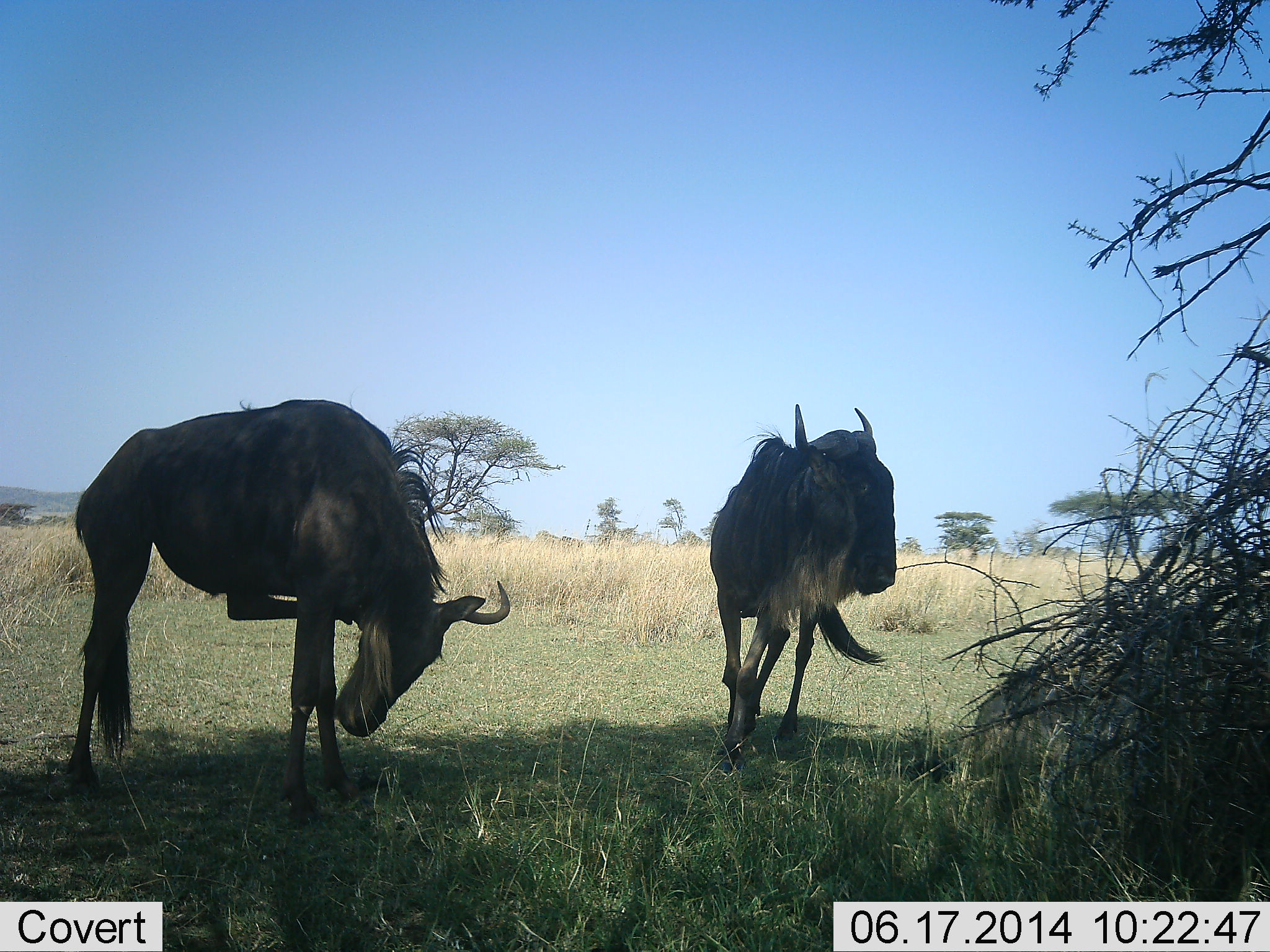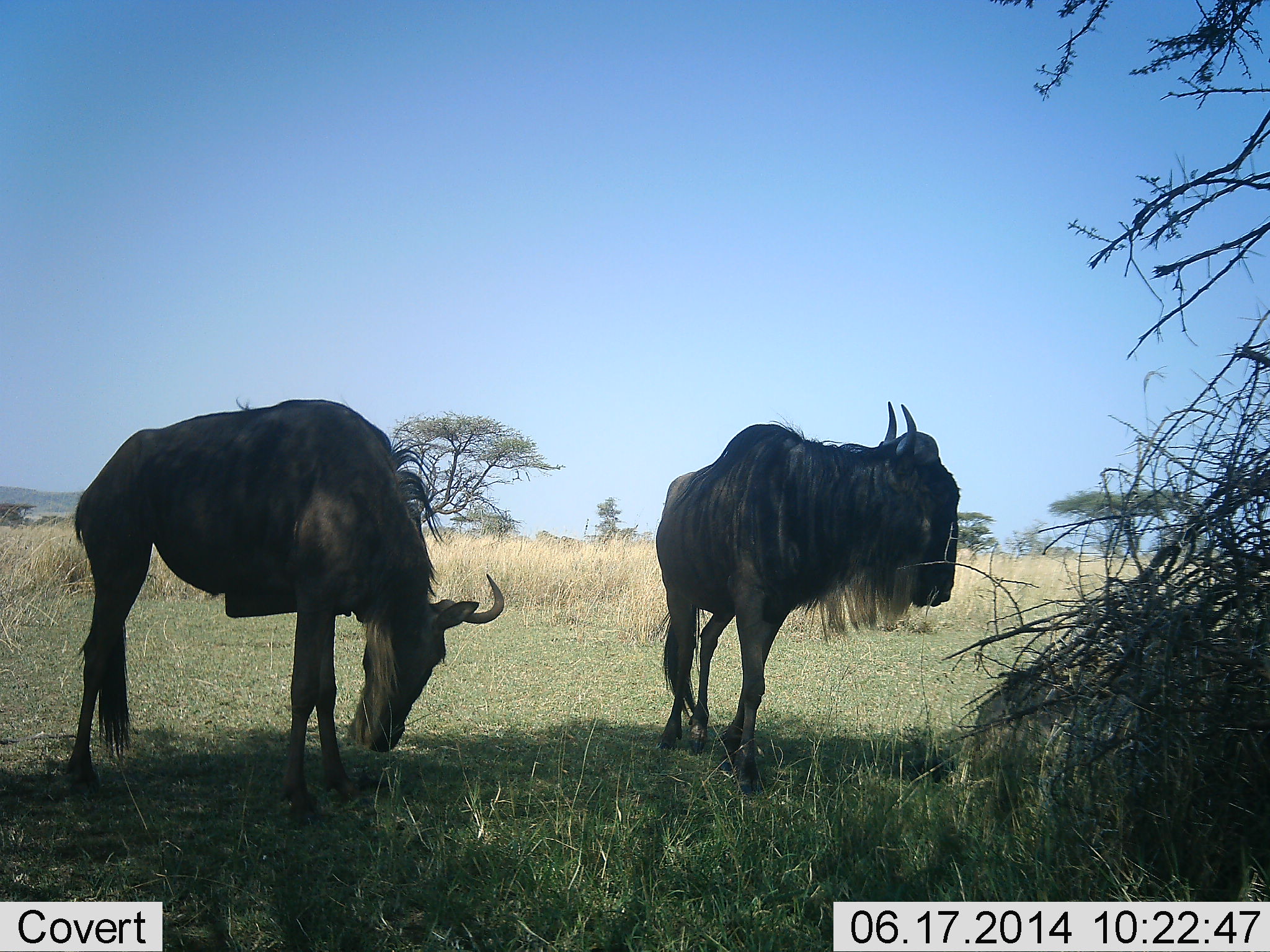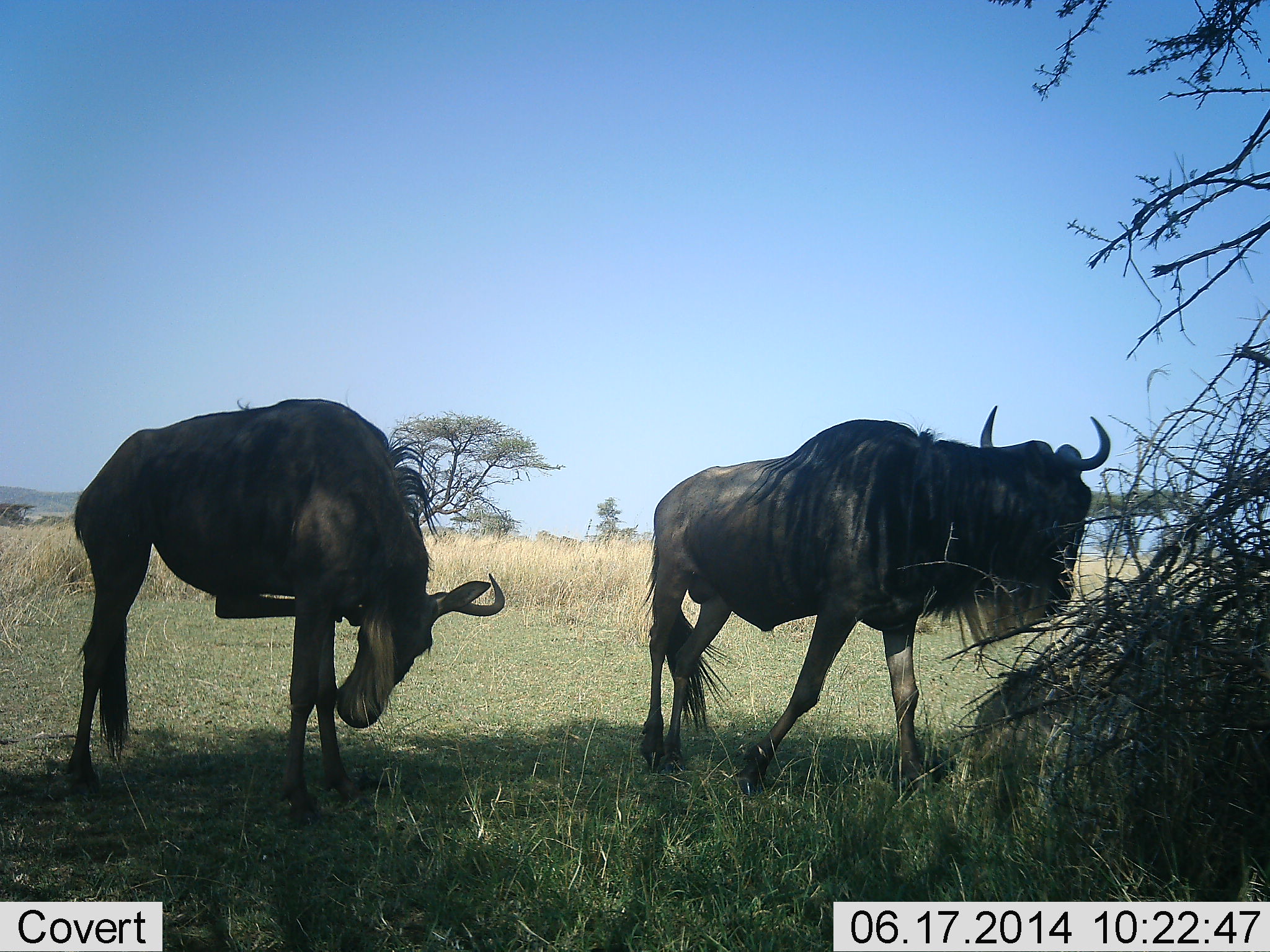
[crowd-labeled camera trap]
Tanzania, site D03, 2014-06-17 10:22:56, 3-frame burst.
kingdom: Animalia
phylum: Chordata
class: Mammalia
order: Artiodactyla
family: Bovidae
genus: Connochaetes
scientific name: Connochaetes taurinus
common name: blue wildebeest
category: wildebeest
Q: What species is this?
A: Wildebeest (blue wildebeest) (Connochaetes taurinus).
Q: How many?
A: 2.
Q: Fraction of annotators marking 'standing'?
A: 90%.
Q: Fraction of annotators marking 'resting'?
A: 0%.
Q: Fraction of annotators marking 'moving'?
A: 60%.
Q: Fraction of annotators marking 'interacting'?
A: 0%.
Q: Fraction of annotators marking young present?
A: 0%.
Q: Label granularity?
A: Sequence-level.